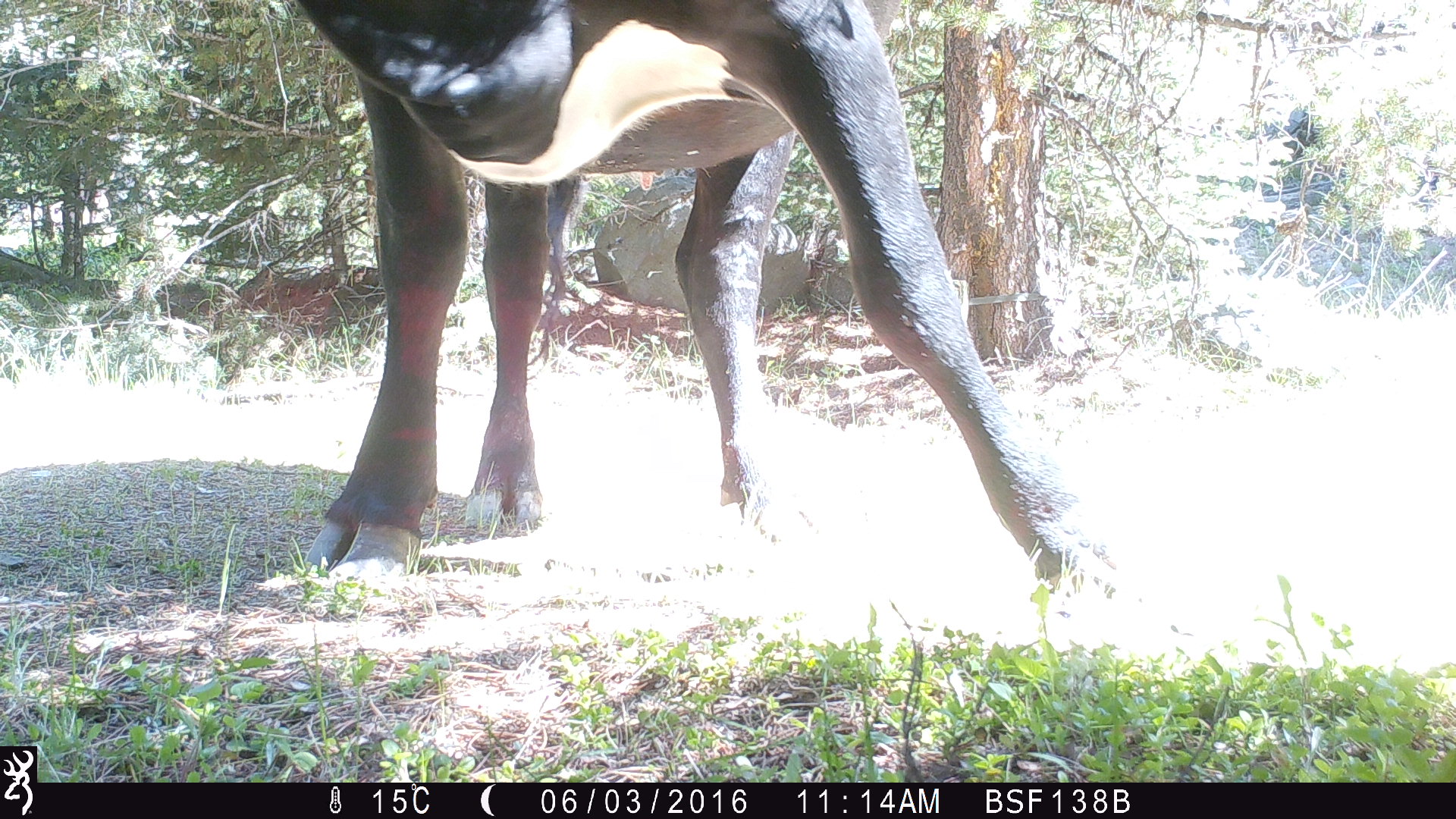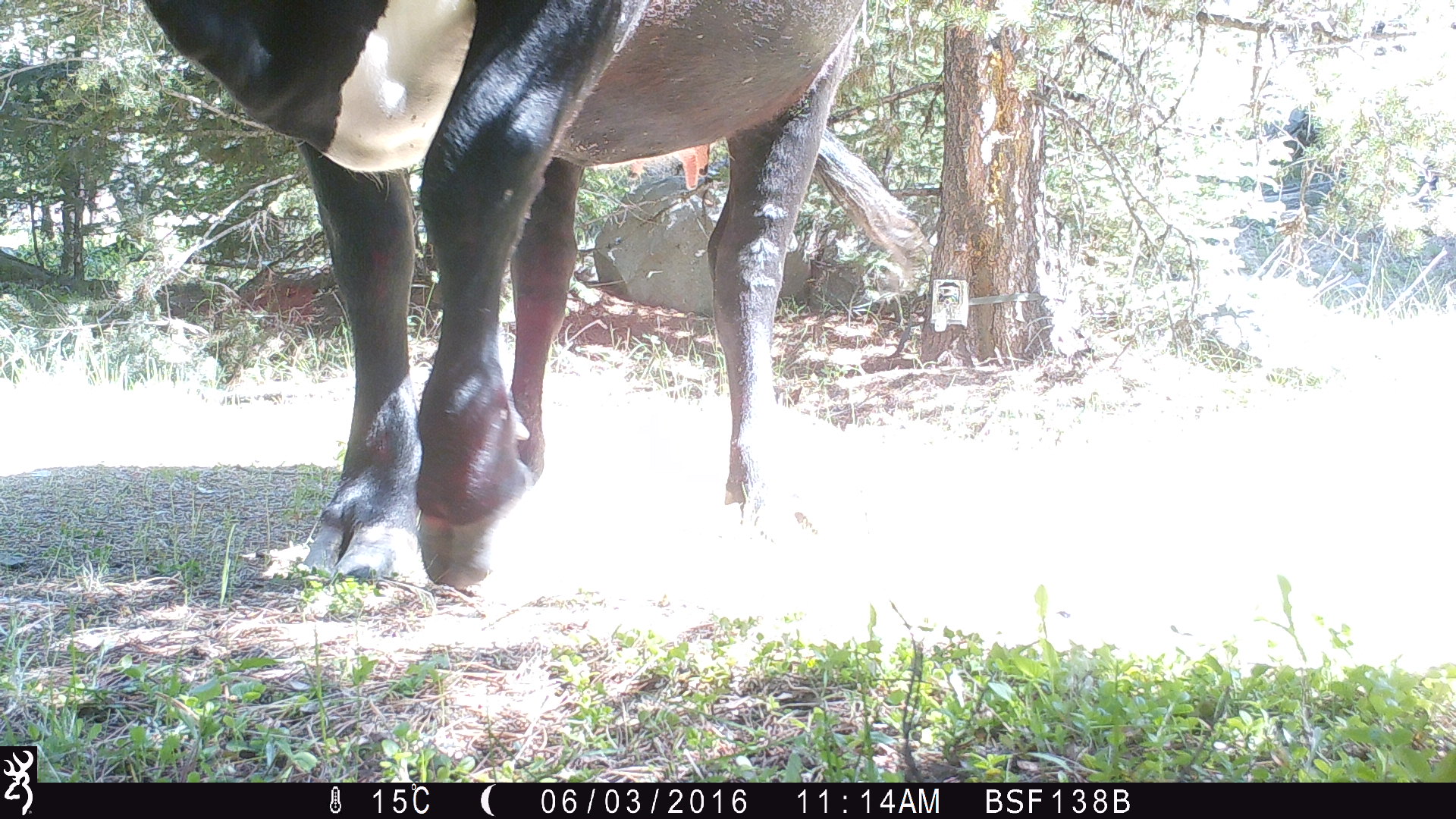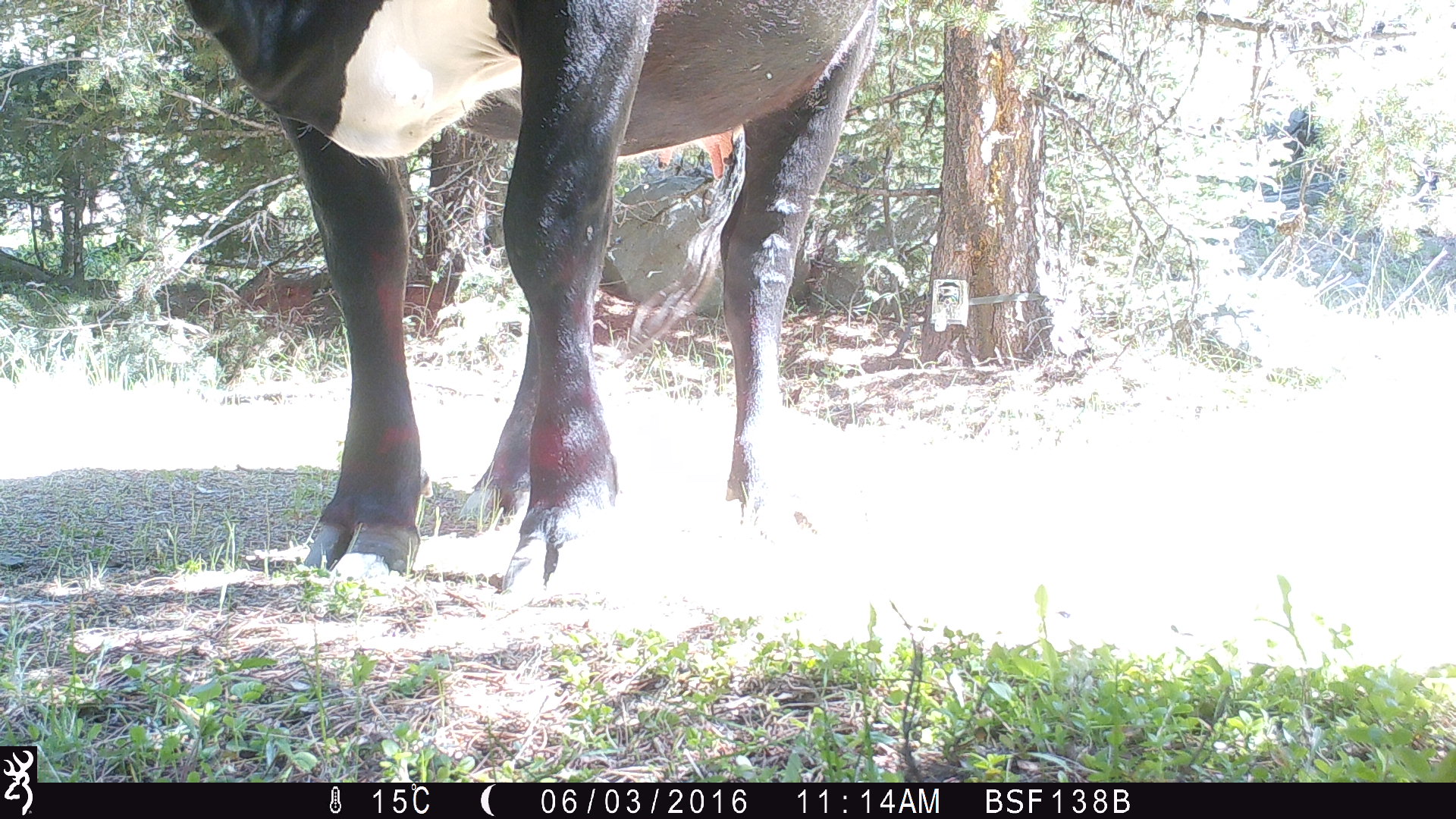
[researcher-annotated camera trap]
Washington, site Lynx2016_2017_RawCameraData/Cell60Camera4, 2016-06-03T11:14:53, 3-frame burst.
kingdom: Animalia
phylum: Chordata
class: Mammalia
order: Artiodactyla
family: Bovidae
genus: Bos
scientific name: Bos taurus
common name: domestic cattle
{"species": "domestic cattle (Bos taurus)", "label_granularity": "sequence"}